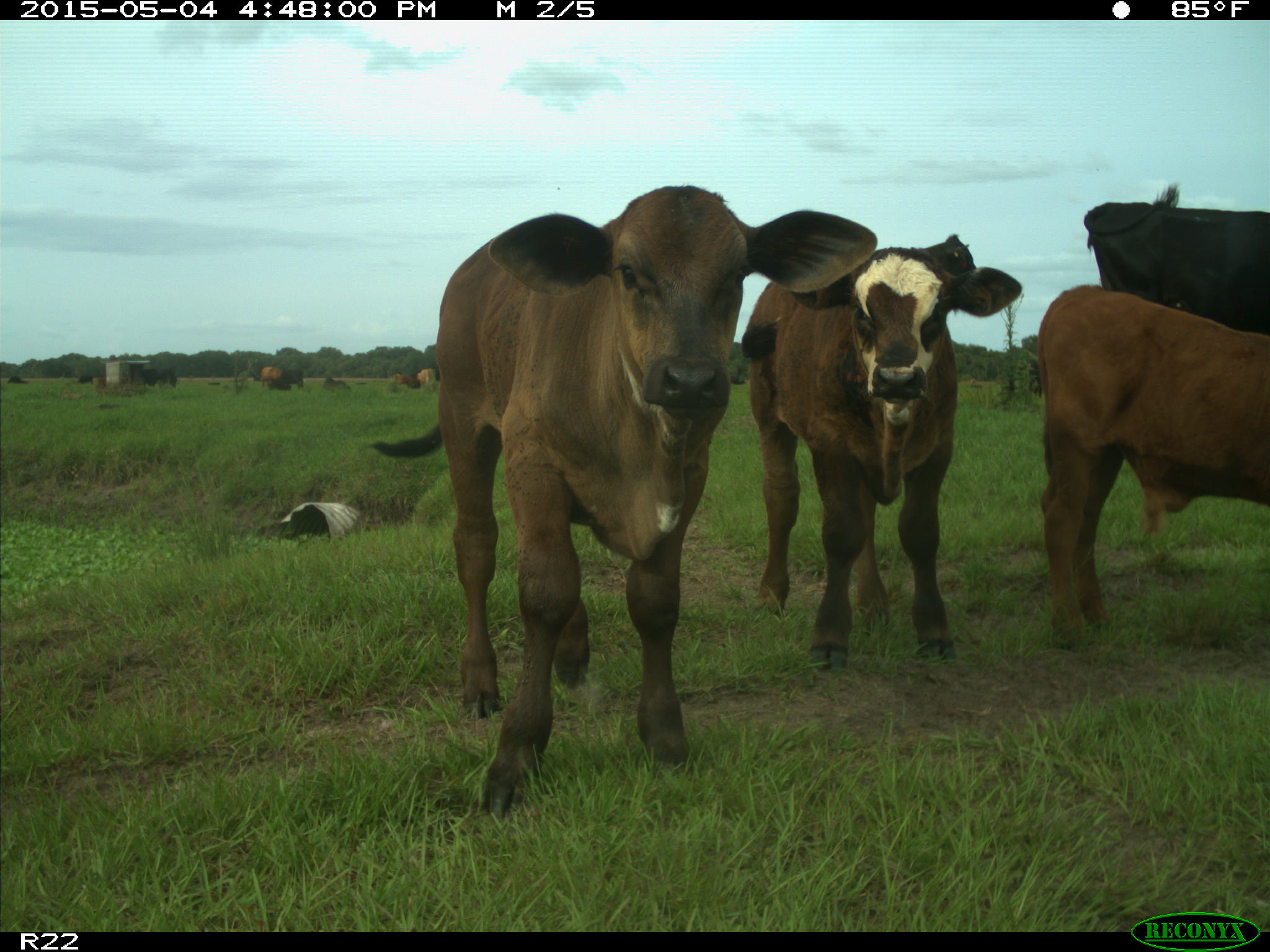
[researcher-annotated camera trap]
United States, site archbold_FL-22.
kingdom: Animalia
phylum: Chordata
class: Mammalia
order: Artiodactyla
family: Bovidae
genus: Bos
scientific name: Bos taurus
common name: domestic cow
Bos taurus (domestic cow).